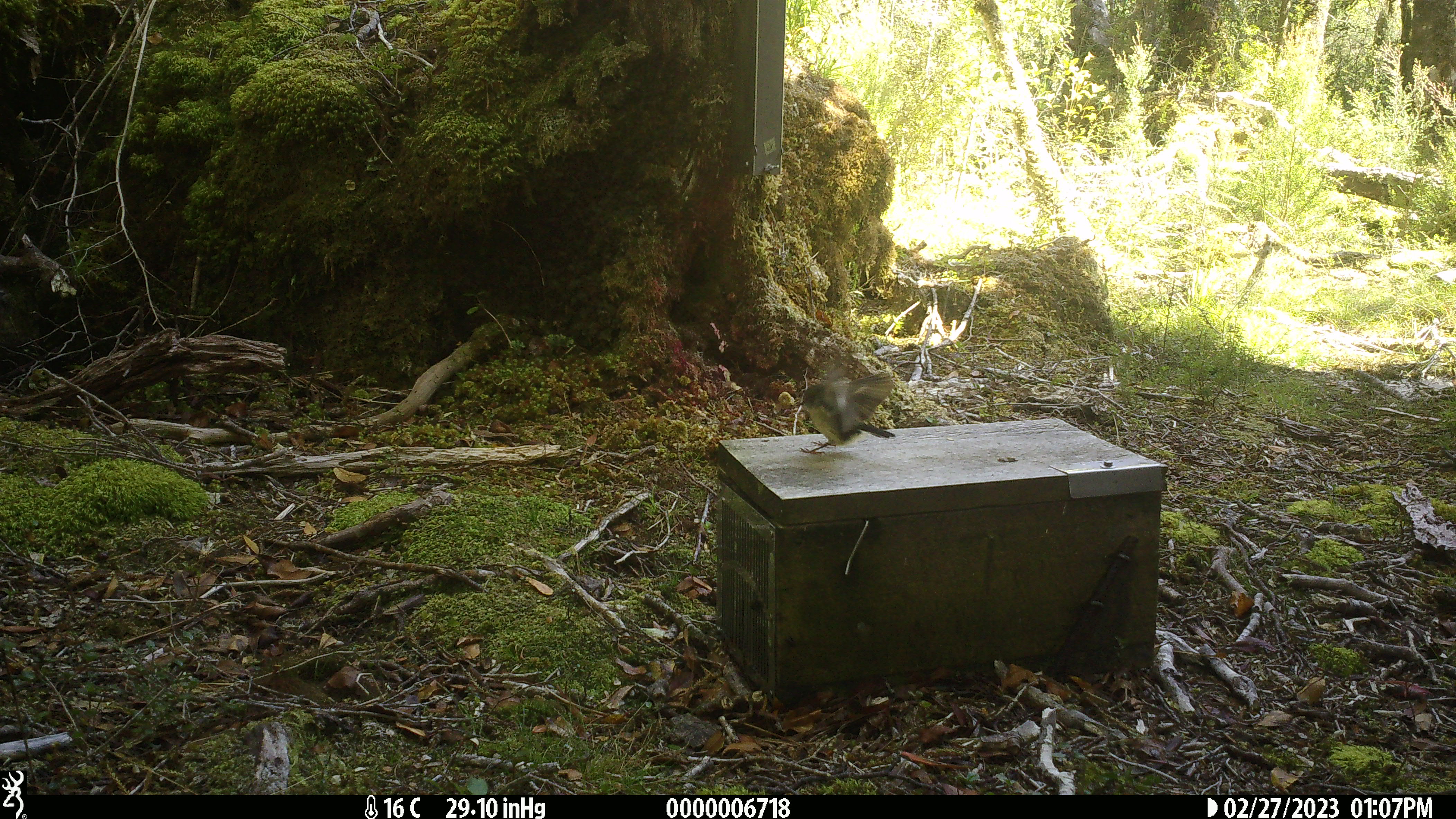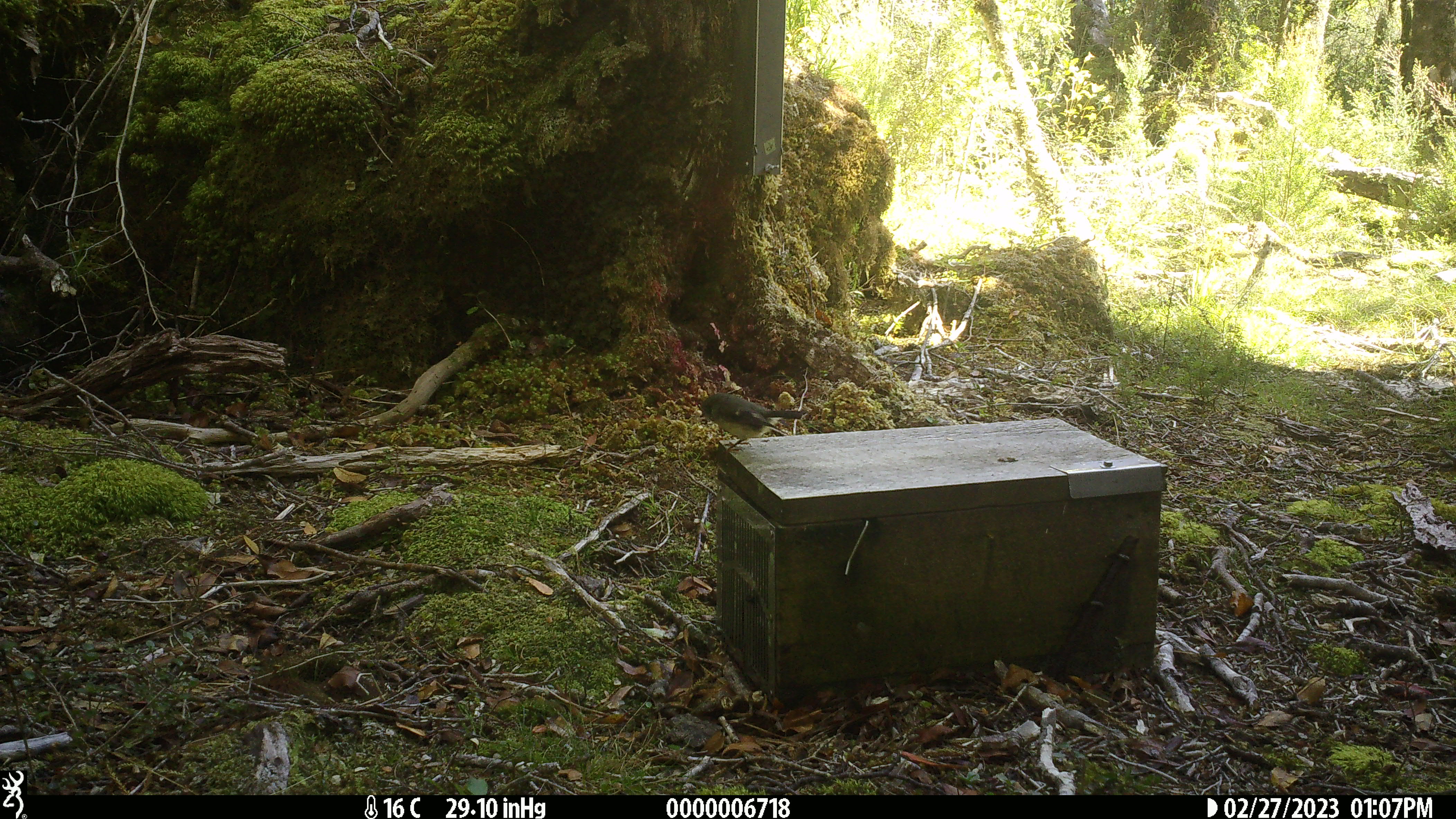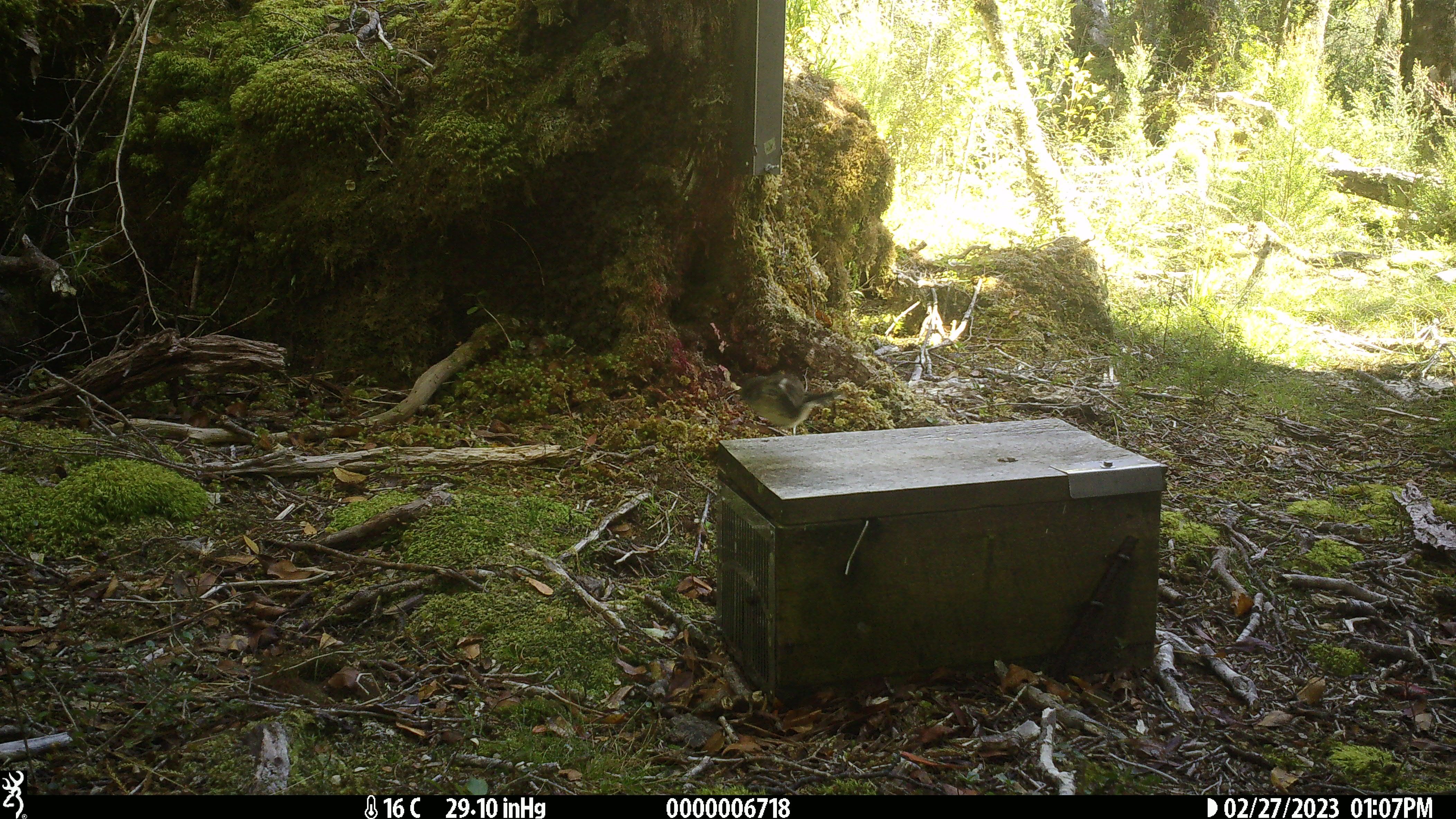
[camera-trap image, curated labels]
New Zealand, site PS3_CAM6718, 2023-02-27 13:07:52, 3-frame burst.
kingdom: Animalia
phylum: Chordata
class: Aves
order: Passeriformes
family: Petroicidae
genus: Petroica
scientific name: Petroica macrocephala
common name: tomtit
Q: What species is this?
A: Tomtit (Petroica macrocephala).